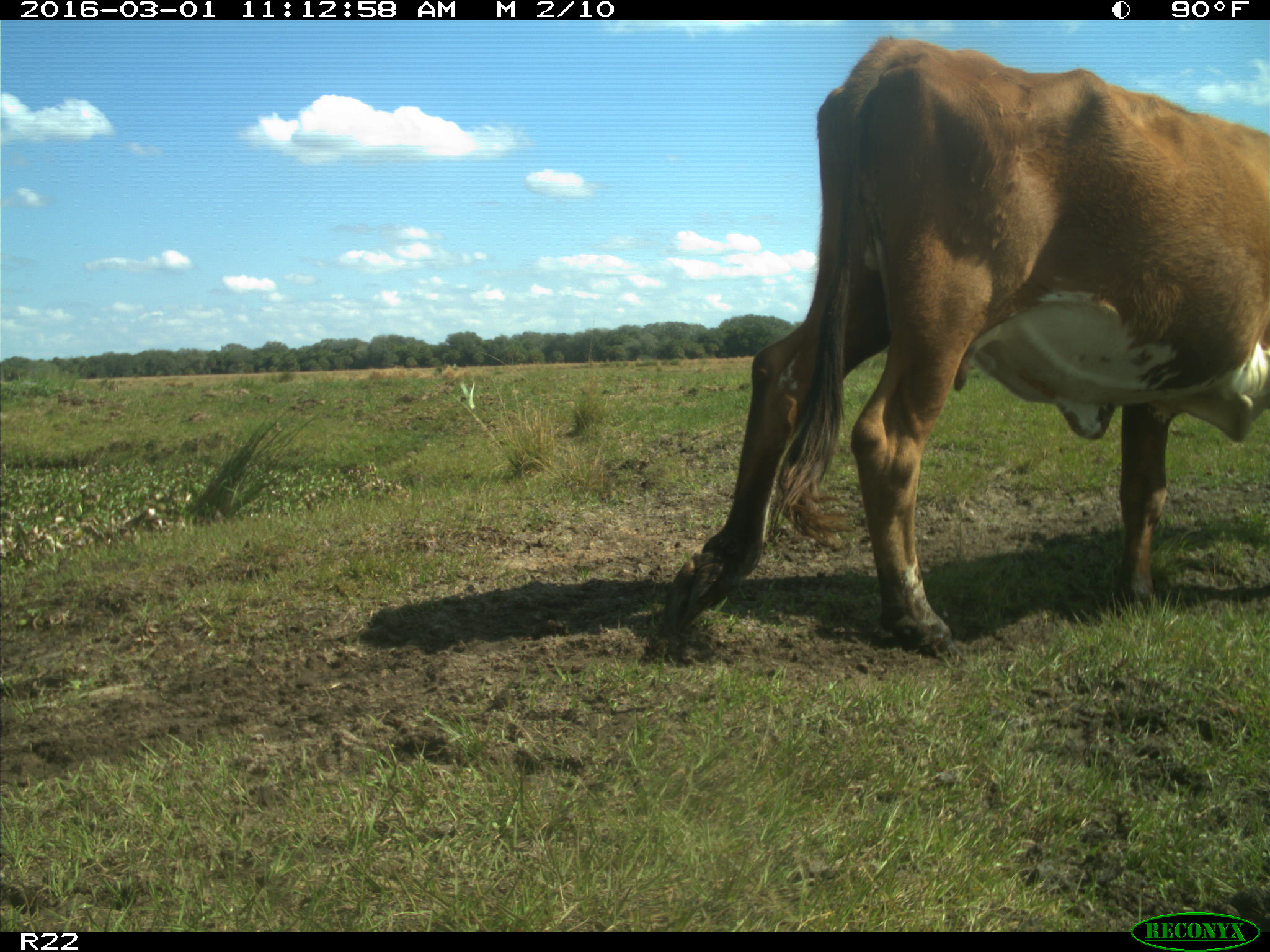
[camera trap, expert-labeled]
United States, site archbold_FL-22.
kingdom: Animalia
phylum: Chordata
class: Mammalia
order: Artiodactyla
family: Bovidae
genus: Bos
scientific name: Bos taurus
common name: domestic cow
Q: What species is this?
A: Bos taurus (domestic cow).